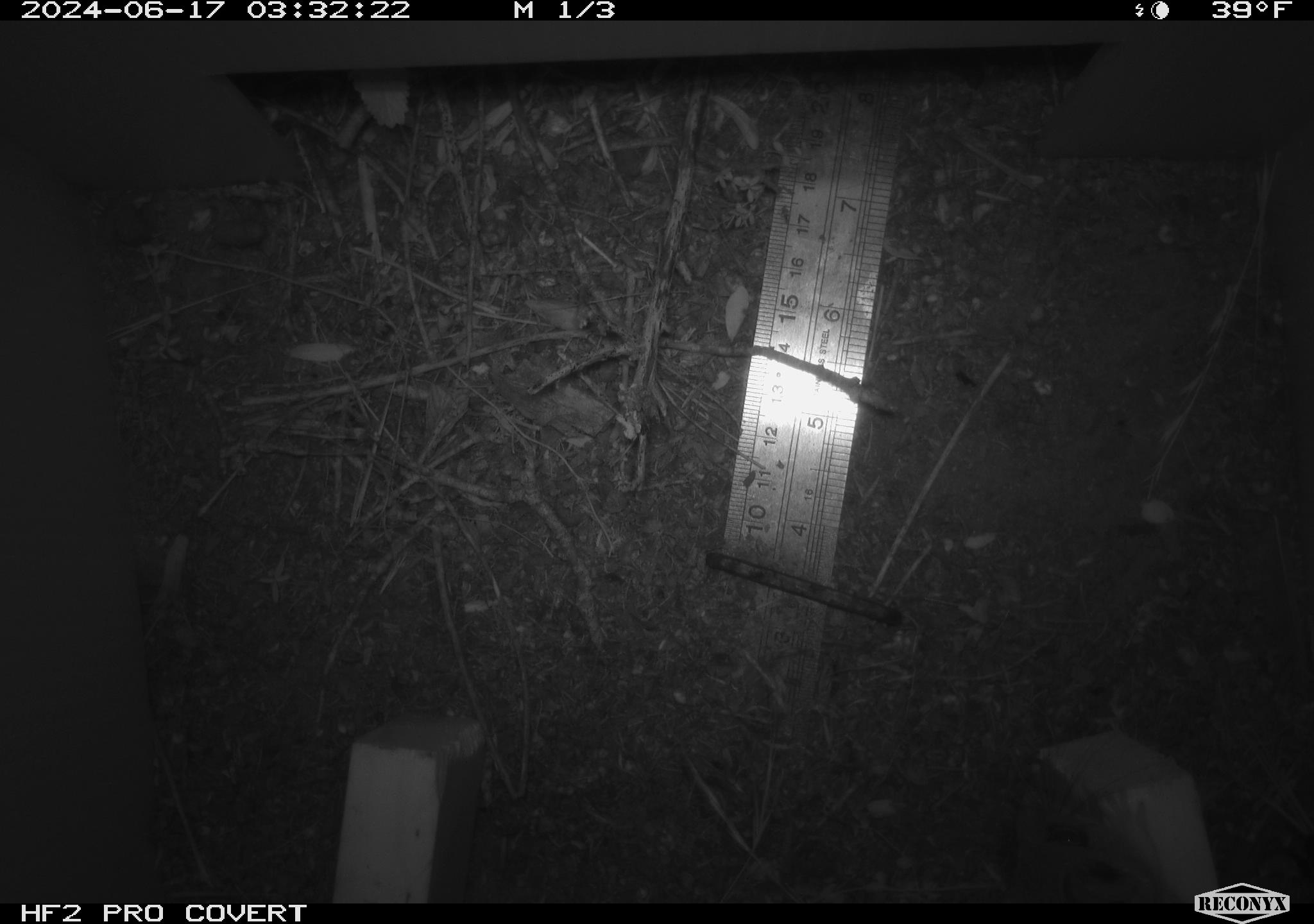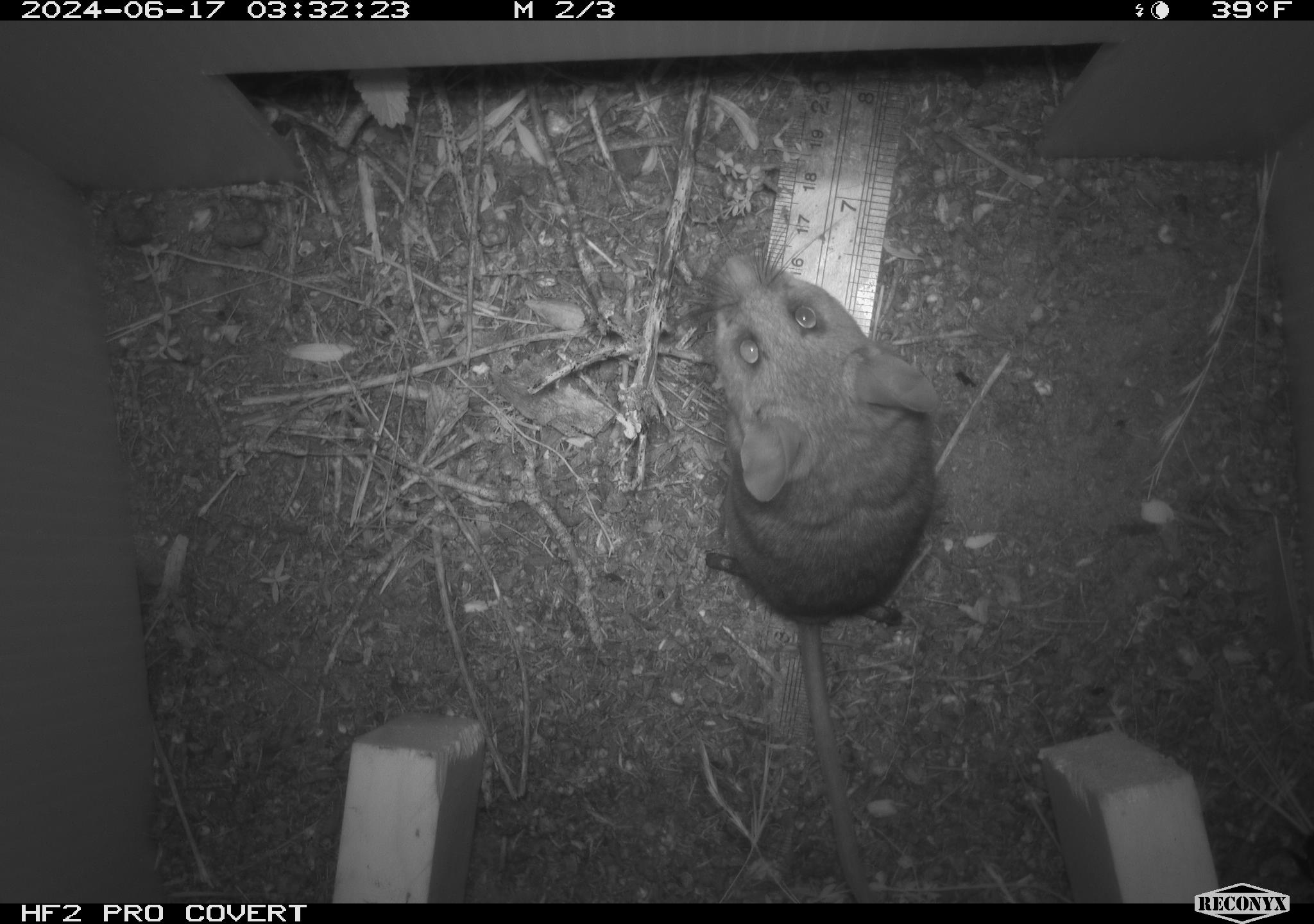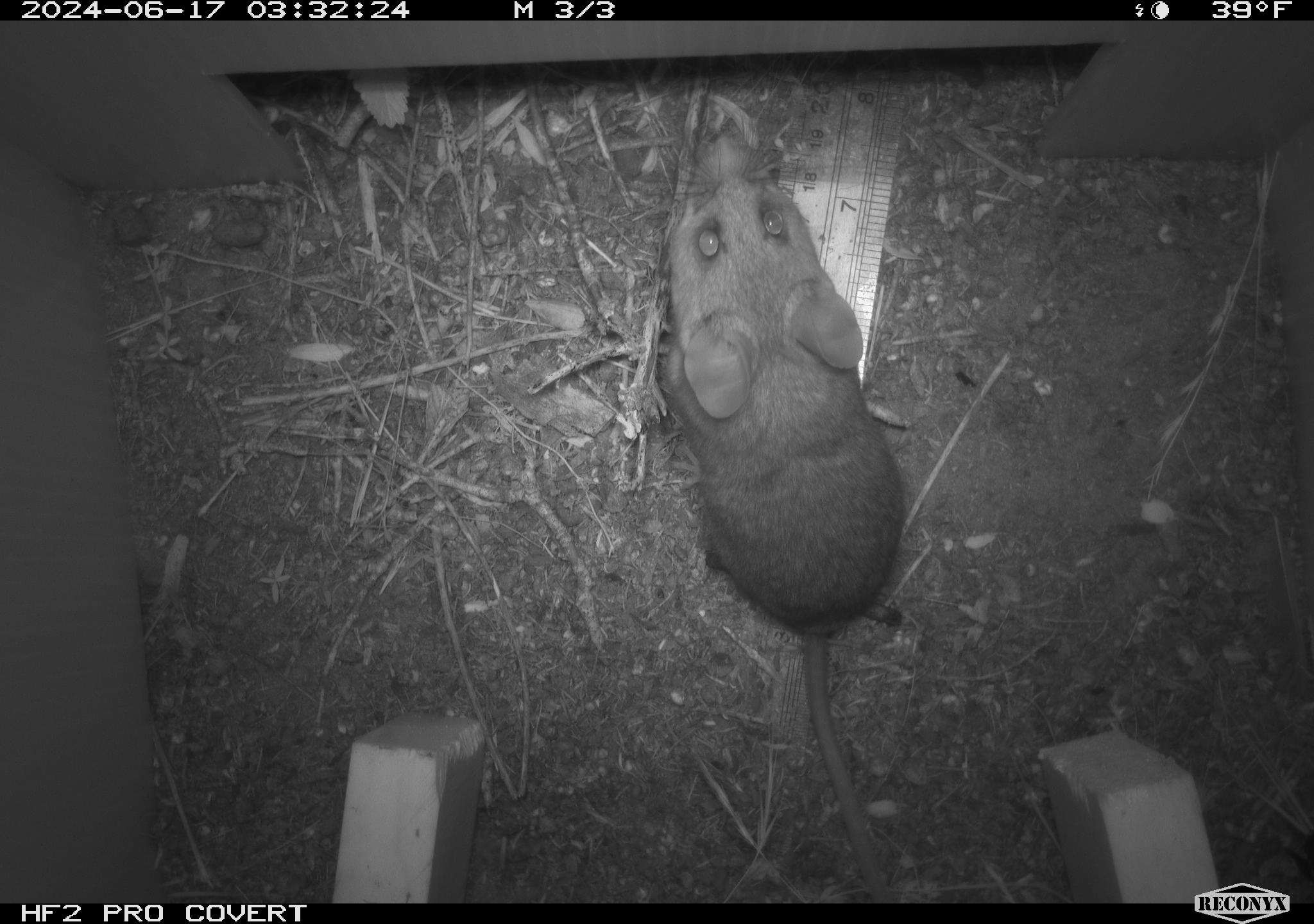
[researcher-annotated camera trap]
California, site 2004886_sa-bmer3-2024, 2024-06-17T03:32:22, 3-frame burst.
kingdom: Animalia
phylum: Chordata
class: Mammalia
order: Rodentia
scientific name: Rodentia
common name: mouse species